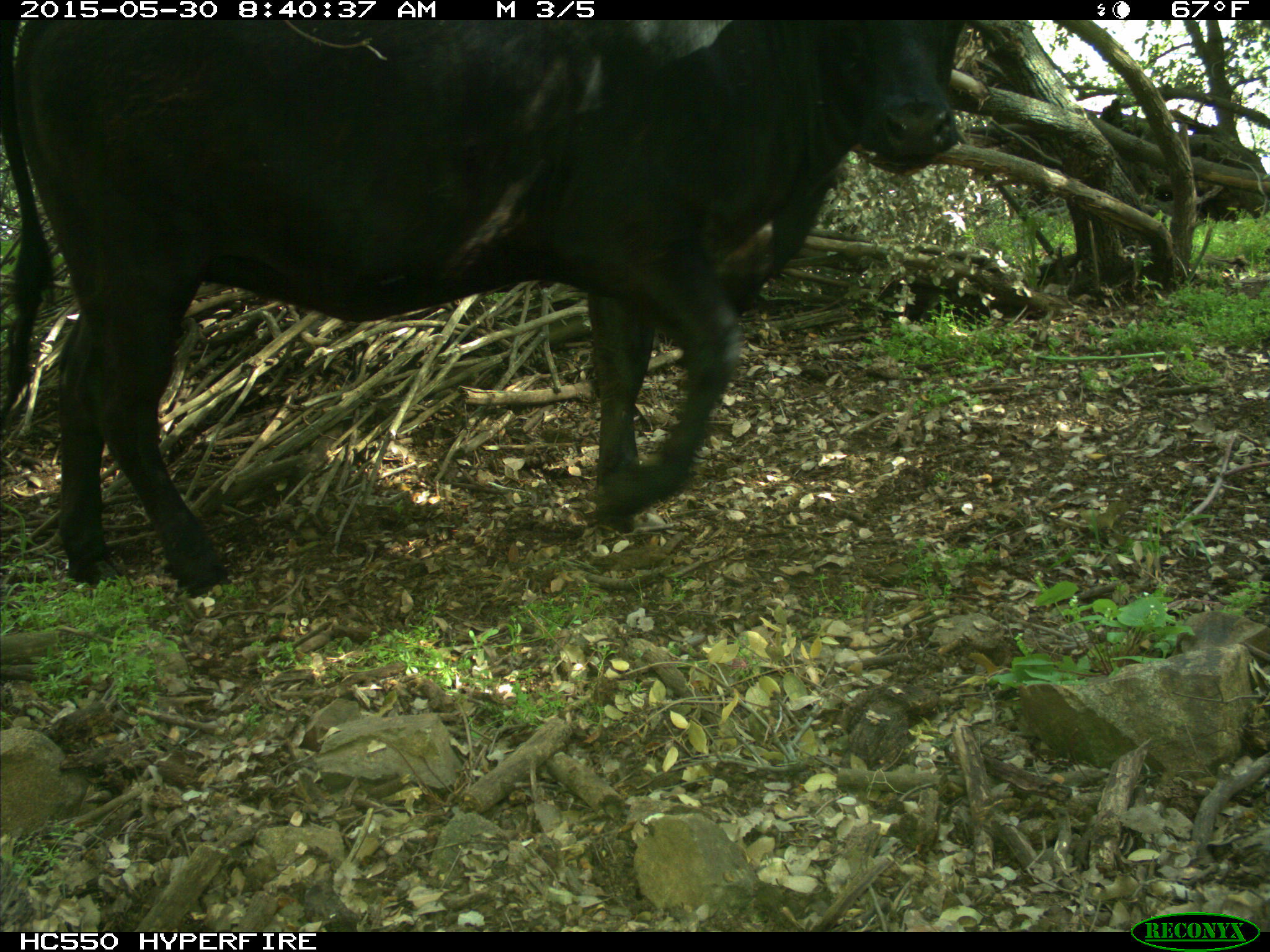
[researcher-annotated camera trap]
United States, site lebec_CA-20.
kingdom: Animalia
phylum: Chordata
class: Mammalia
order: Artiodactyla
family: Bovidae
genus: Bos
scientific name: Bos taurus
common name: domestic cow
Bos taurus (domestic cow).